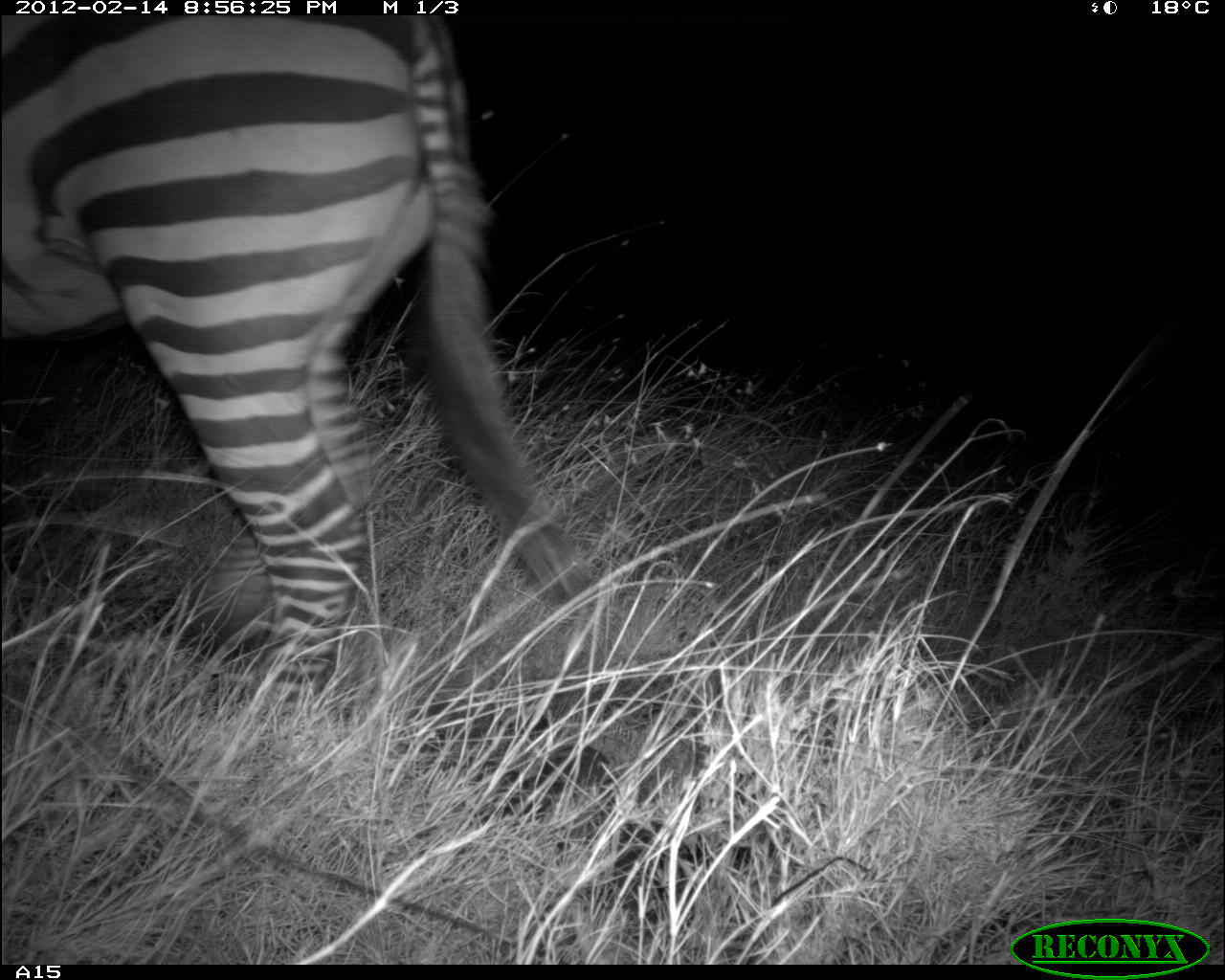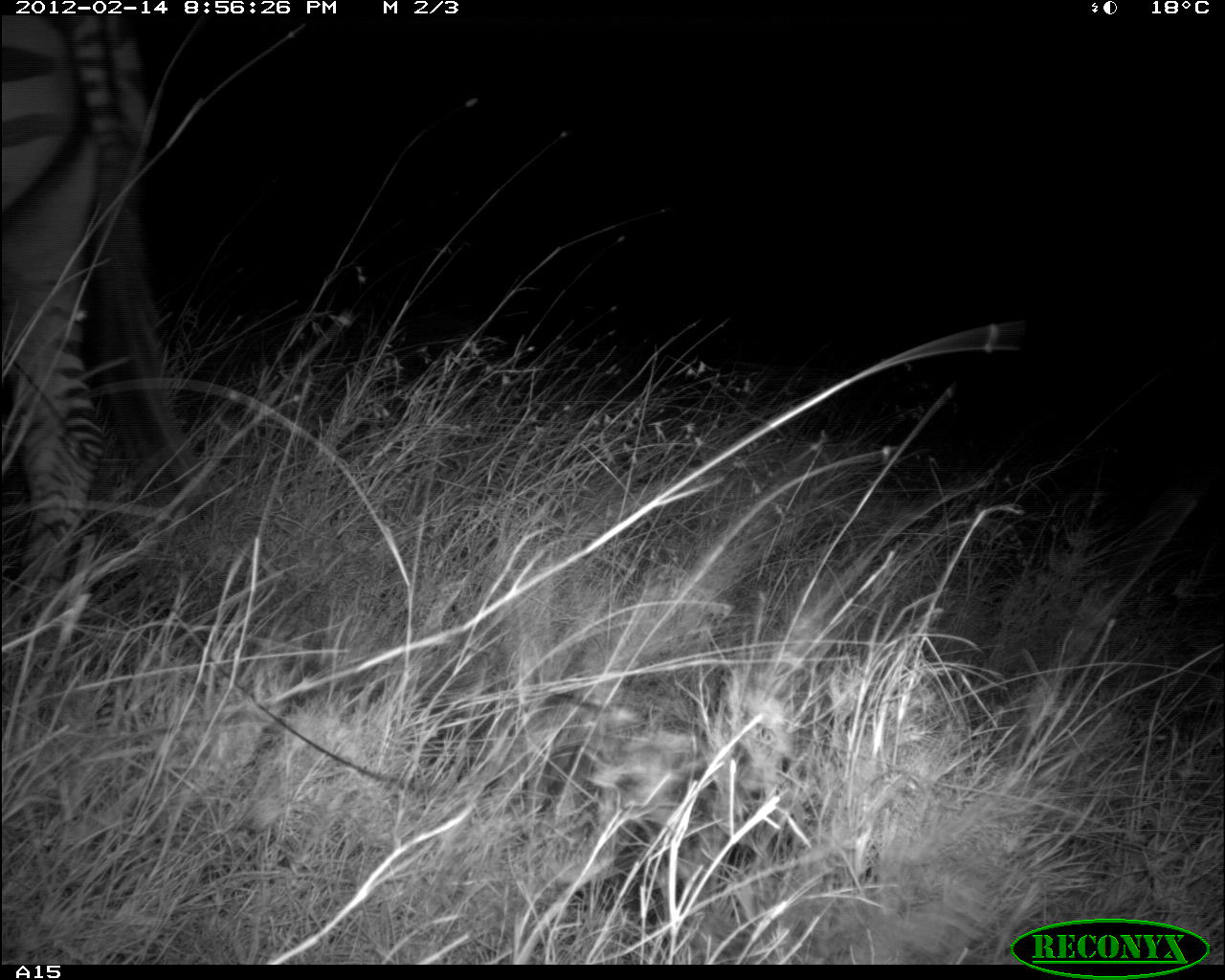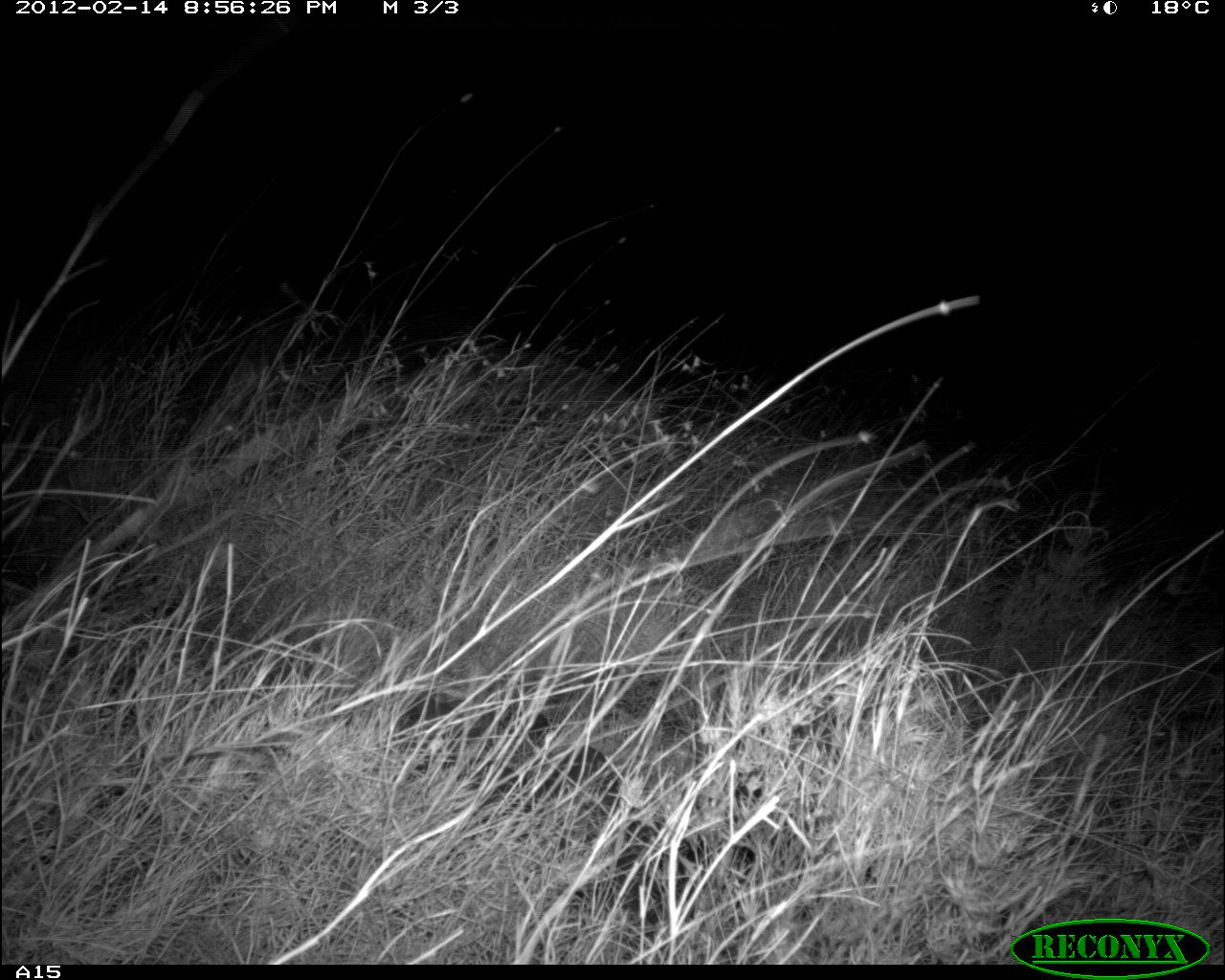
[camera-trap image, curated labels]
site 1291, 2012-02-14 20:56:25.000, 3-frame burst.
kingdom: Animalia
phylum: Chordata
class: Mammalia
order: Perissodactyla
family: Equidae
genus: Equus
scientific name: Equus quagga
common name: plains zebra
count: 1